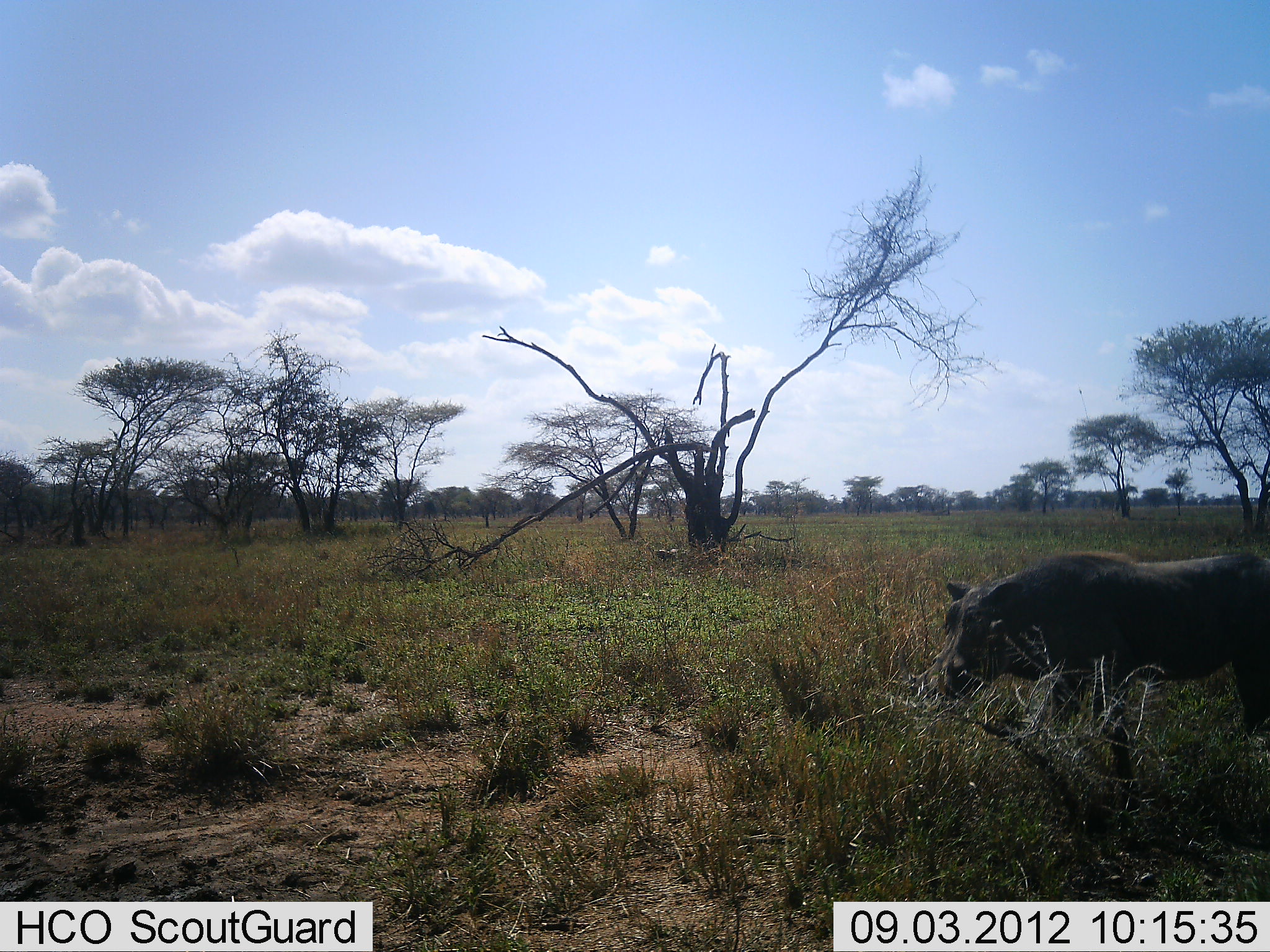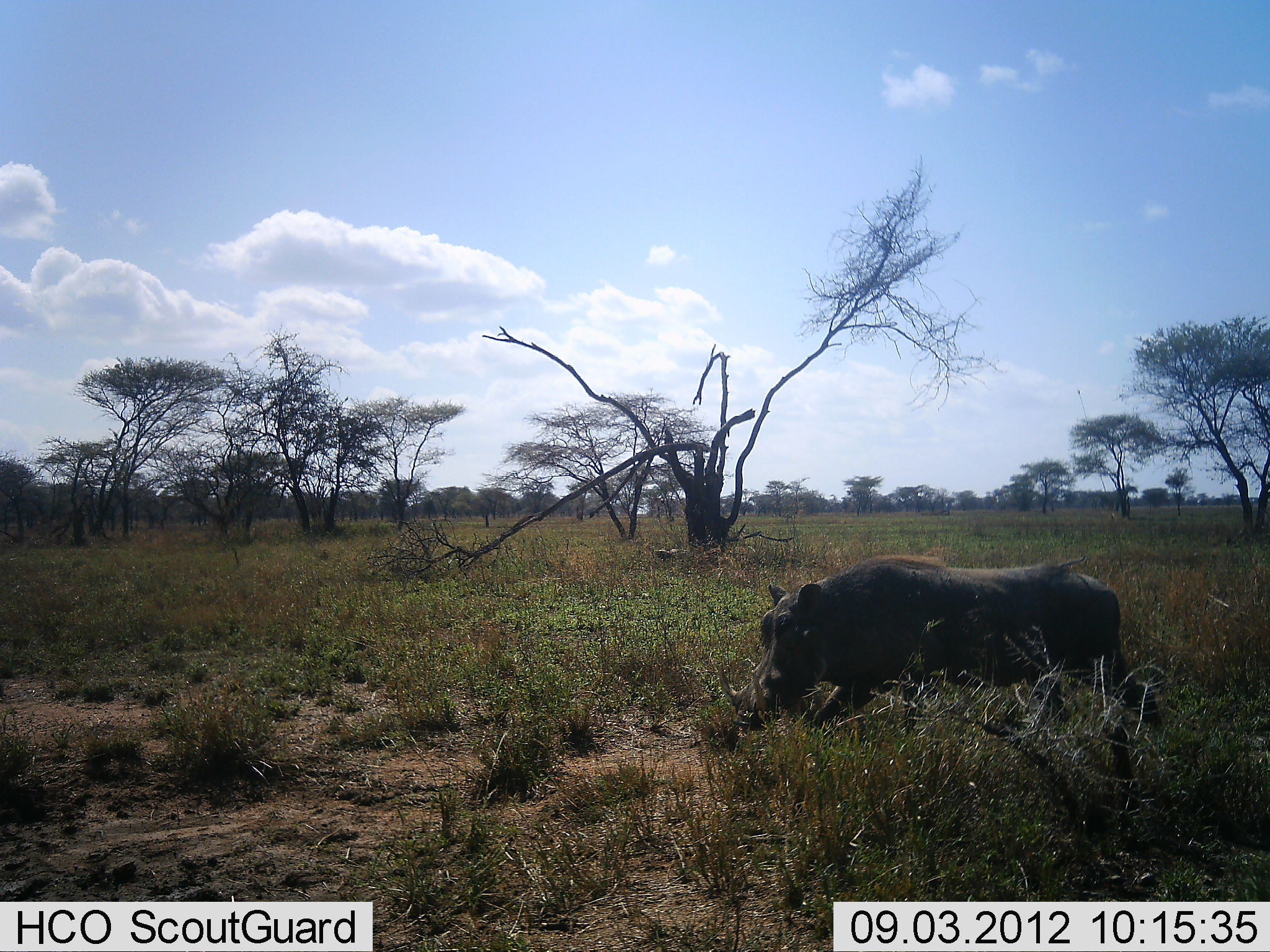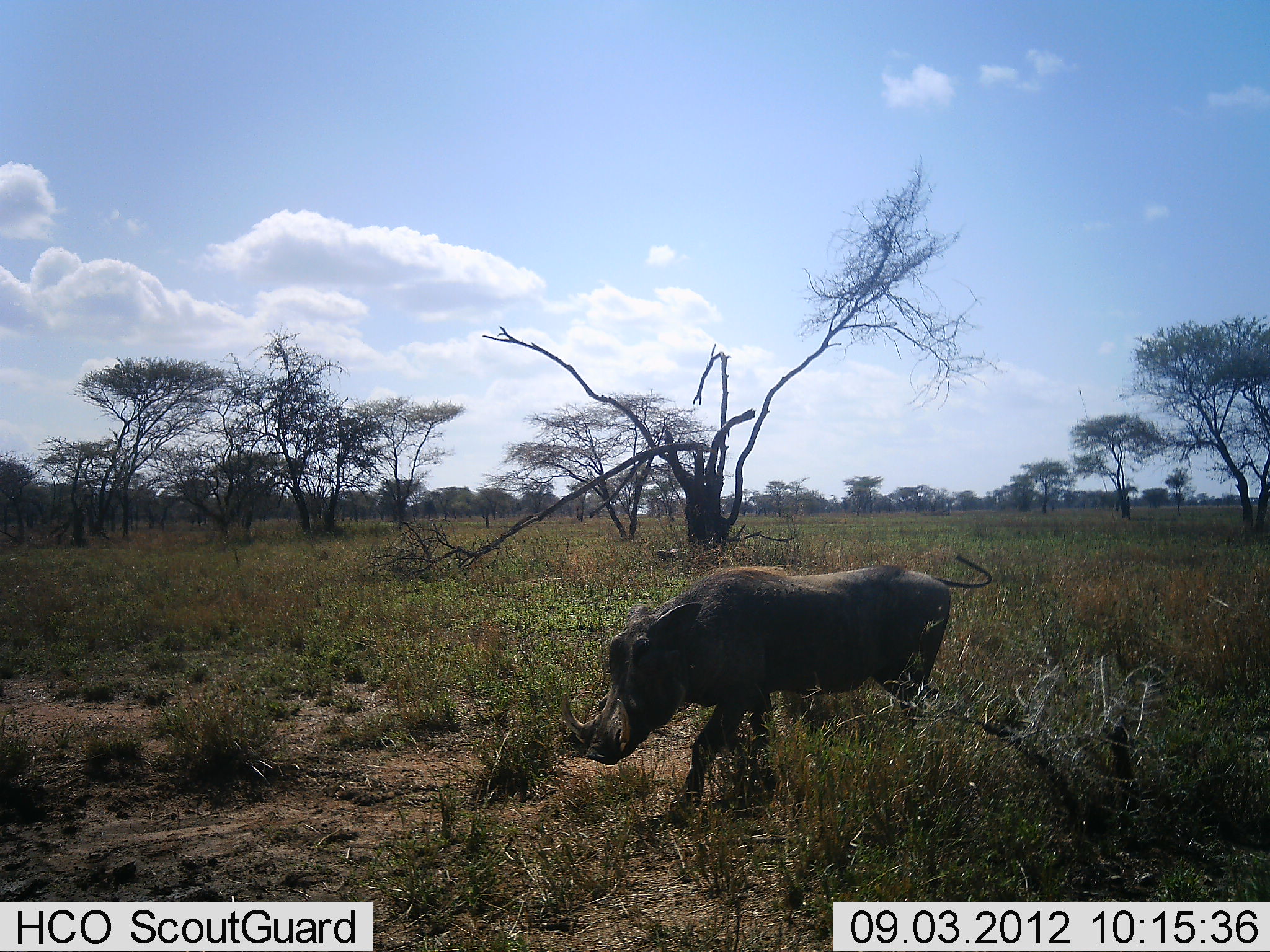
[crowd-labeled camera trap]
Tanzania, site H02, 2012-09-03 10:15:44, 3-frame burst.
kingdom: Animalia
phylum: Chordata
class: Mammalia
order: Artiodactyla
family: Suidae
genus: Phacochoerus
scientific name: Phacochoerus africanus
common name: warthog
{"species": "warthog (Phacochoerus africanus)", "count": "1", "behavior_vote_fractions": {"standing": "0%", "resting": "0%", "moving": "100%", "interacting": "0%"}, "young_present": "0%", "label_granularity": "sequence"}